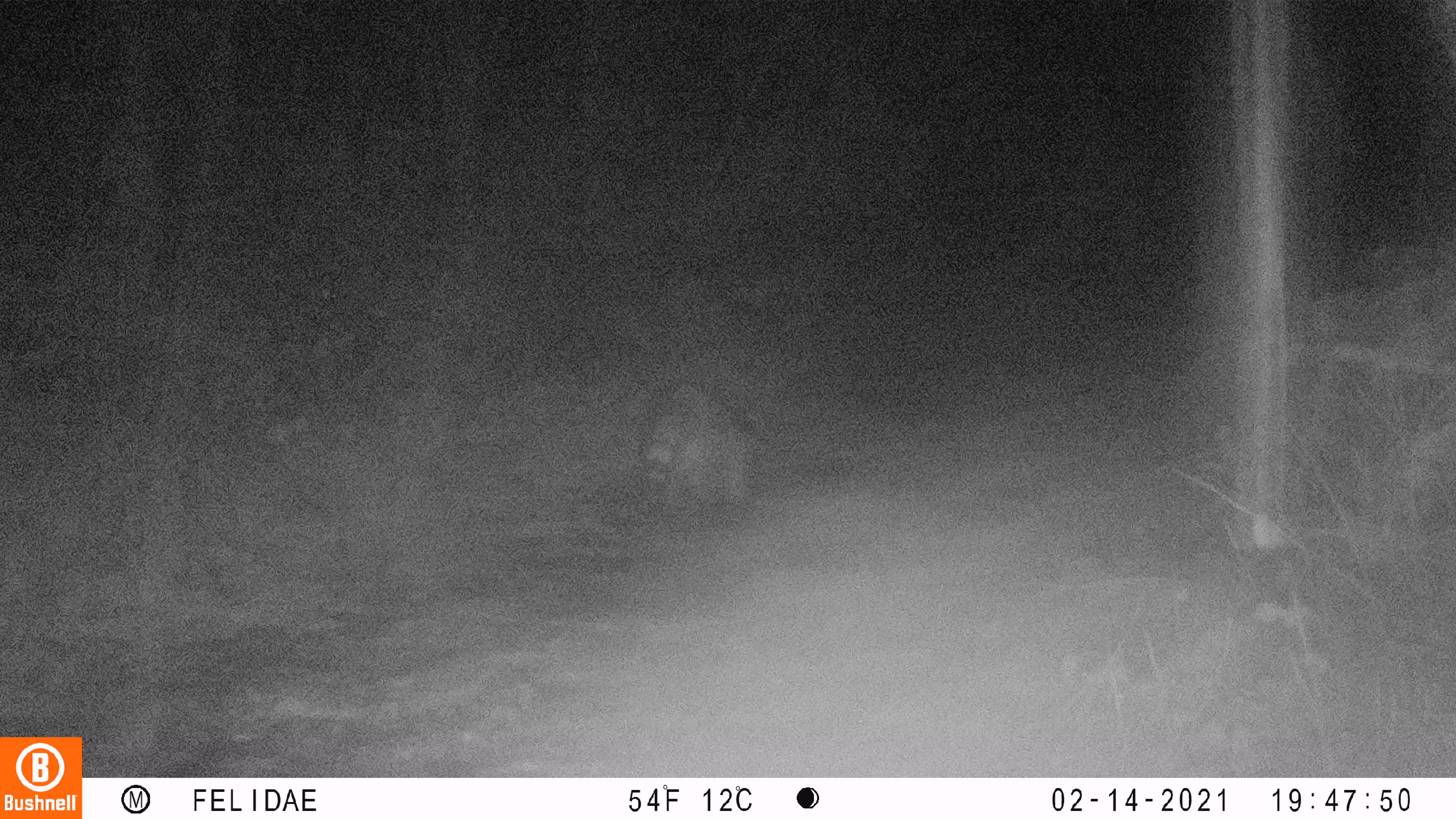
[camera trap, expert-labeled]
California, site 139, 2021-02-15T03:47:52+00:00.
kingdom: Animalia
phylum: Chordata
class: Mammalia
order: Carnivora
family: Procyonidae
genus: Procyon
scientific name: Procyon lotor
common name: raccoon